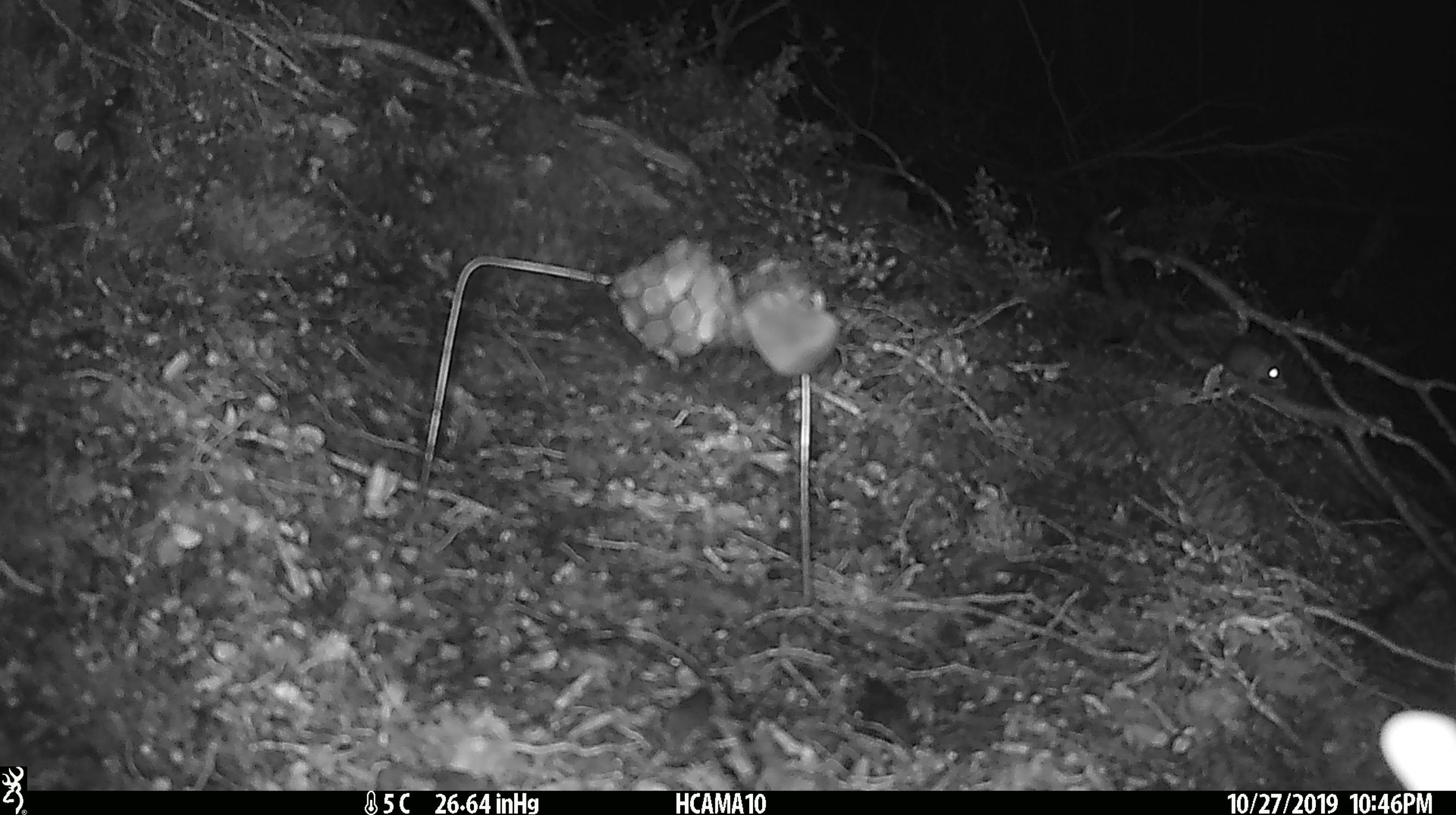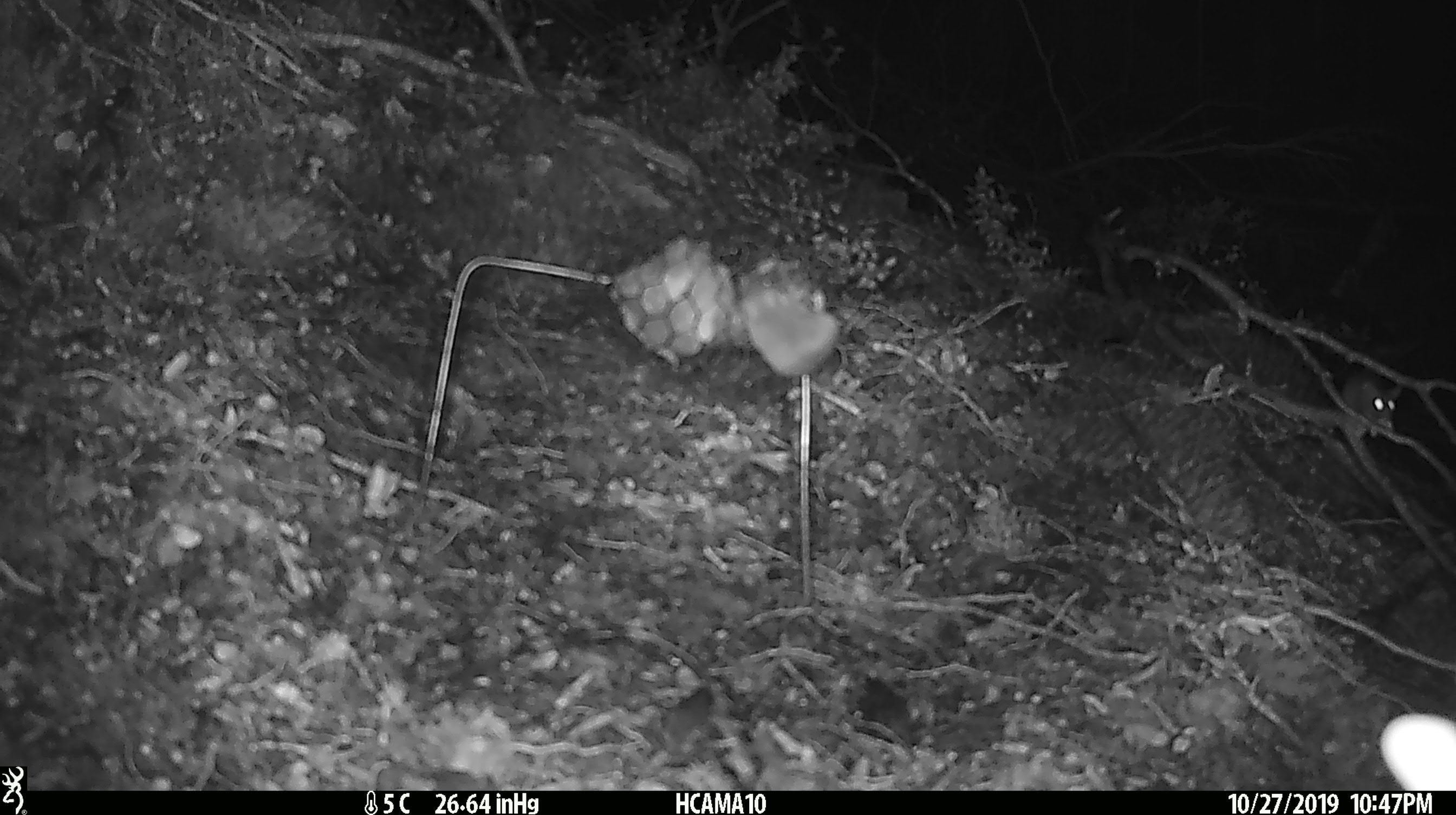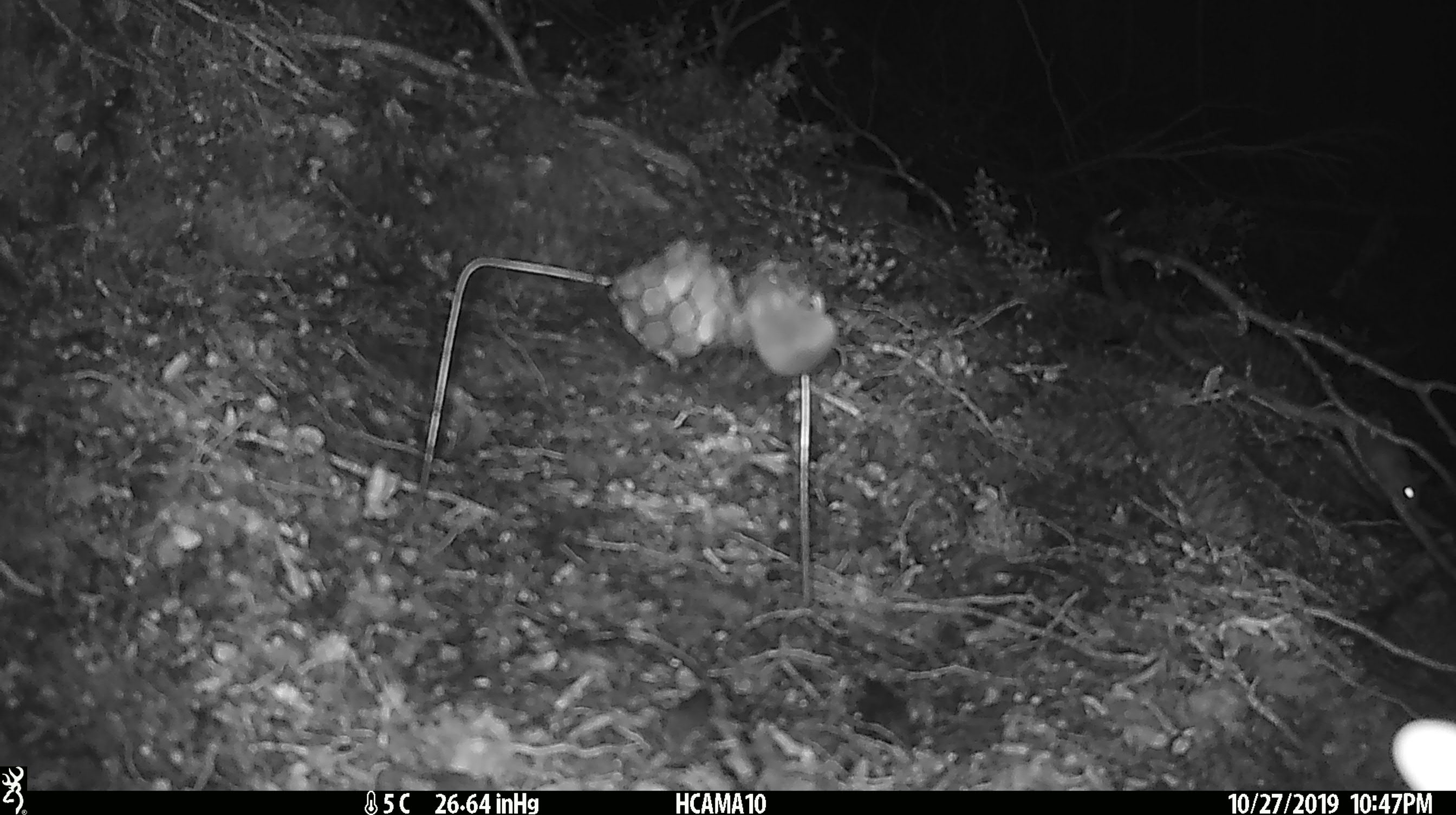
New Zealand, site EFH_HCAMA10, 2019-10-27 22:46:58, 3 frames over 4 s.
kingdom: Animalia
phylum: Chordata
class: Mammalia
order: Rodentia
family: Muridae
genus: Mus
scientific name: Mus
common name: mouse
Mouse (Mus).